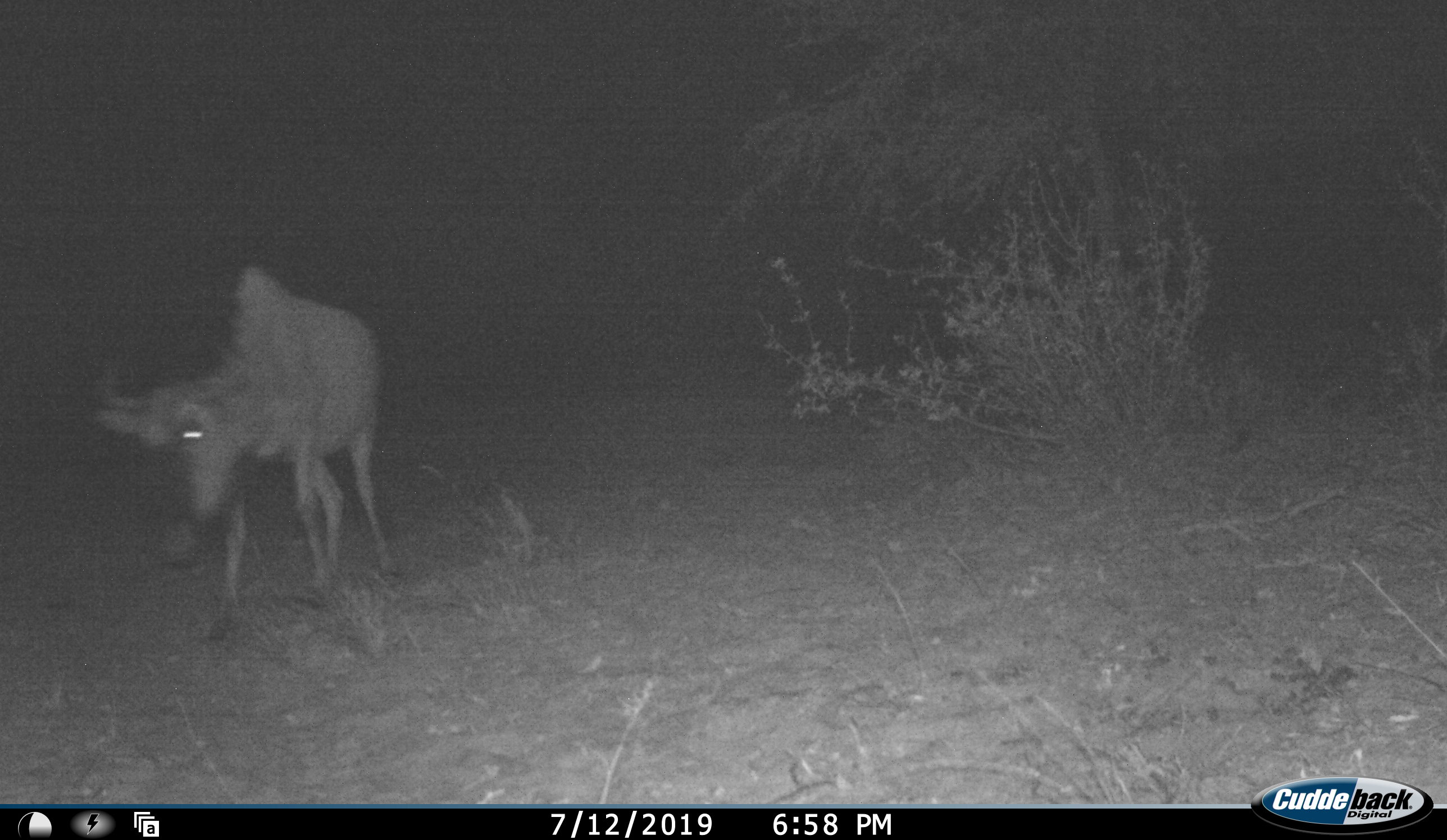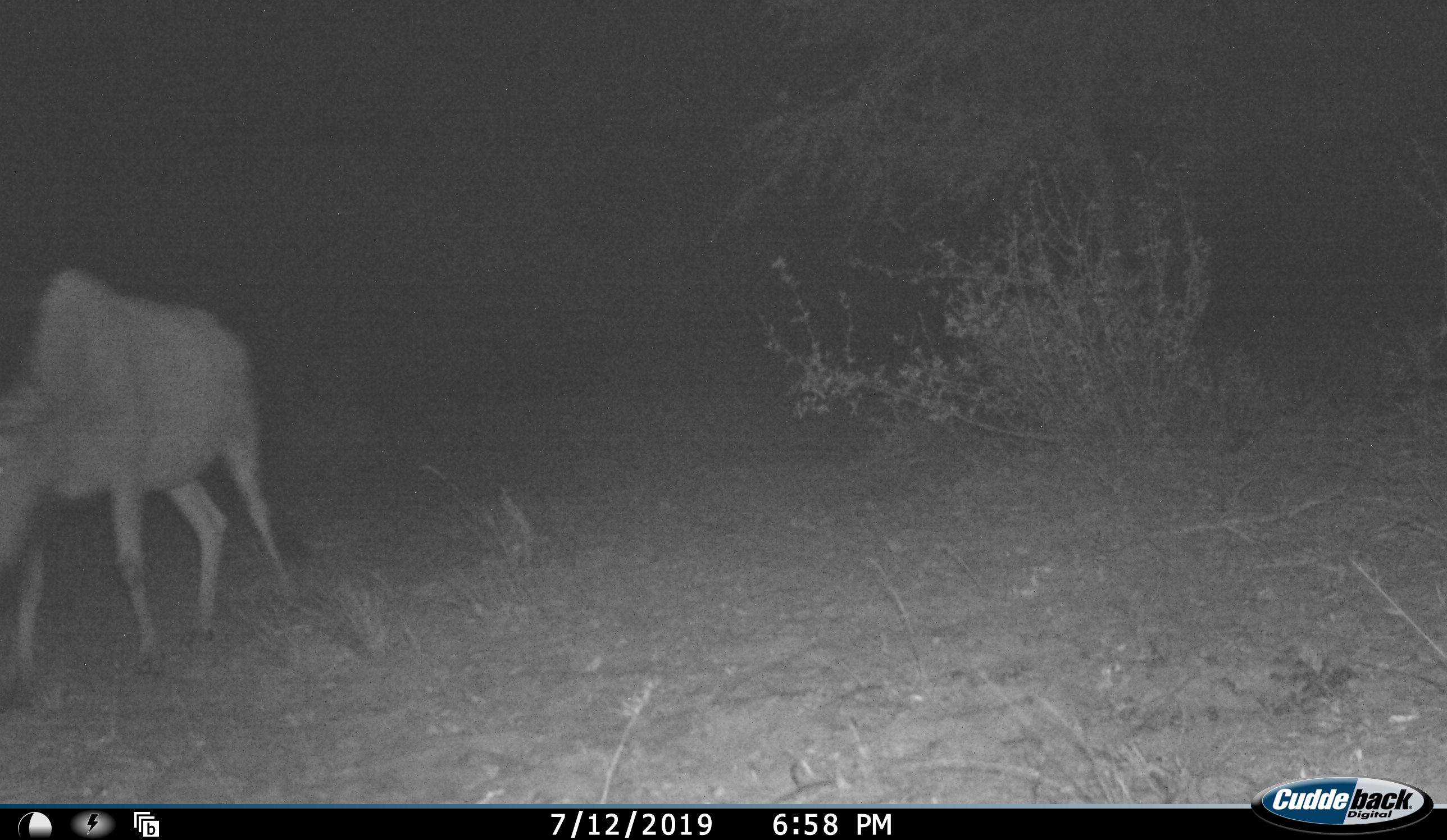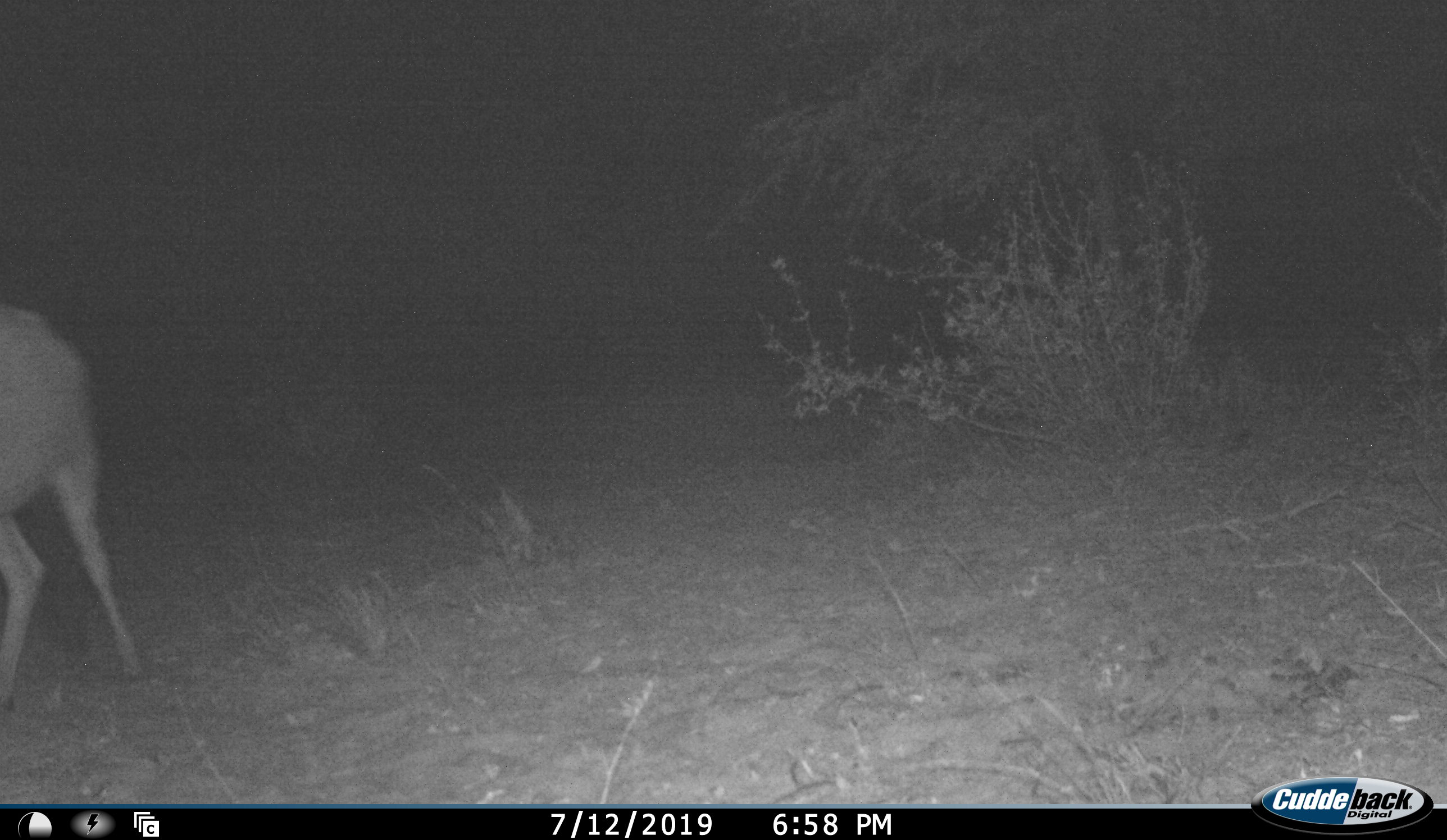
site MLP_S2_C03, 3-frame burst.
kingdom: Animalia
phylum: Chordata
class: Mammalia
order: Artiodactyla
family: Bovidae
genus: Connochaetes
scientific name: Connochaetes taurinus taurinus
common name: blue wildebeest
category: wildebeestblue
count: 1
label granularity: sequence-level